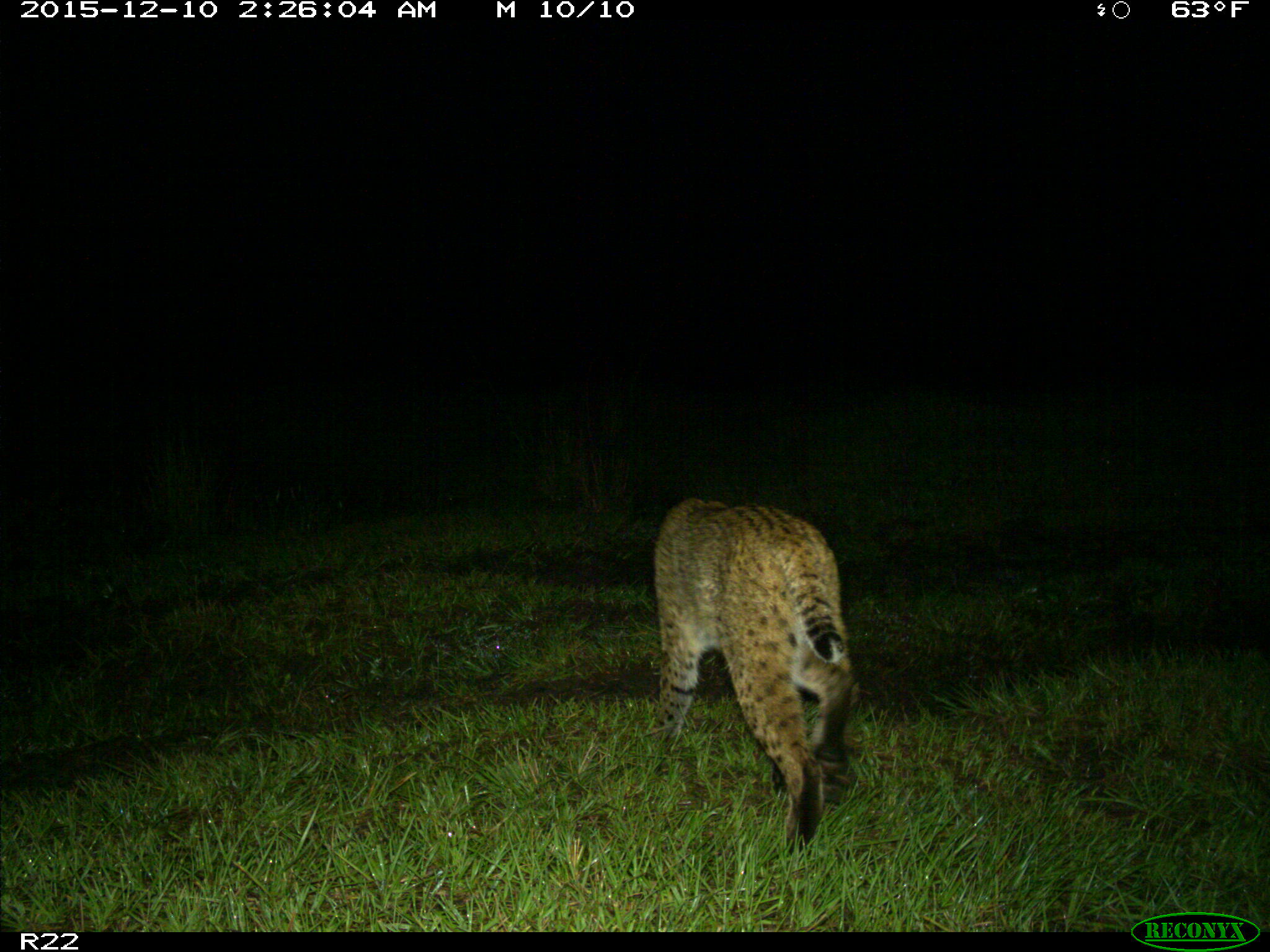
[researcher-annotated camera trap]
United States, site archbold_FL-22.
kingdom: Animalia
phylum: Chordata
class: Mammalia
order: Carnivora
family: Felidae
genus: Lynx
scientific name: Lynx rufus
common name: bobcat